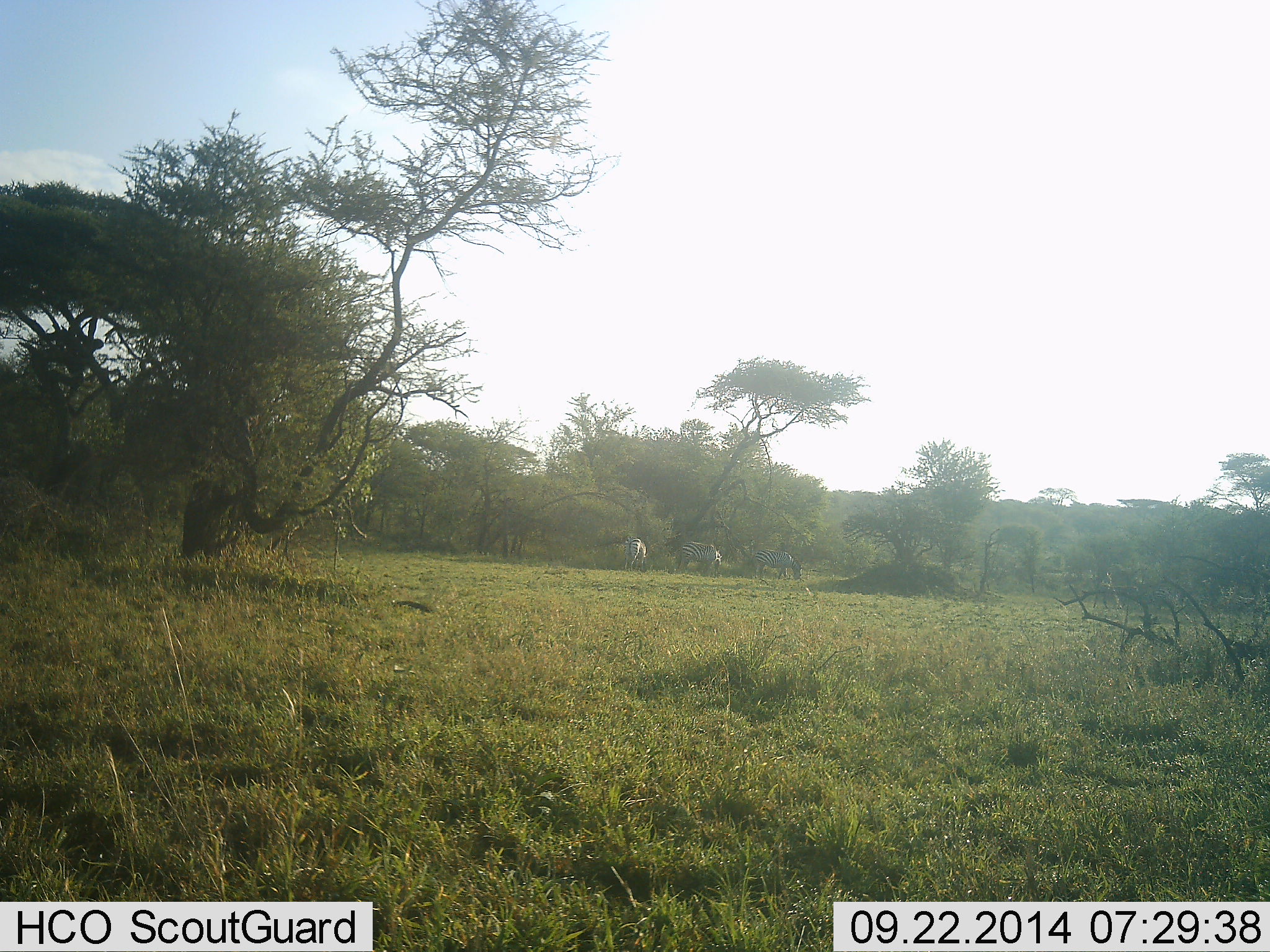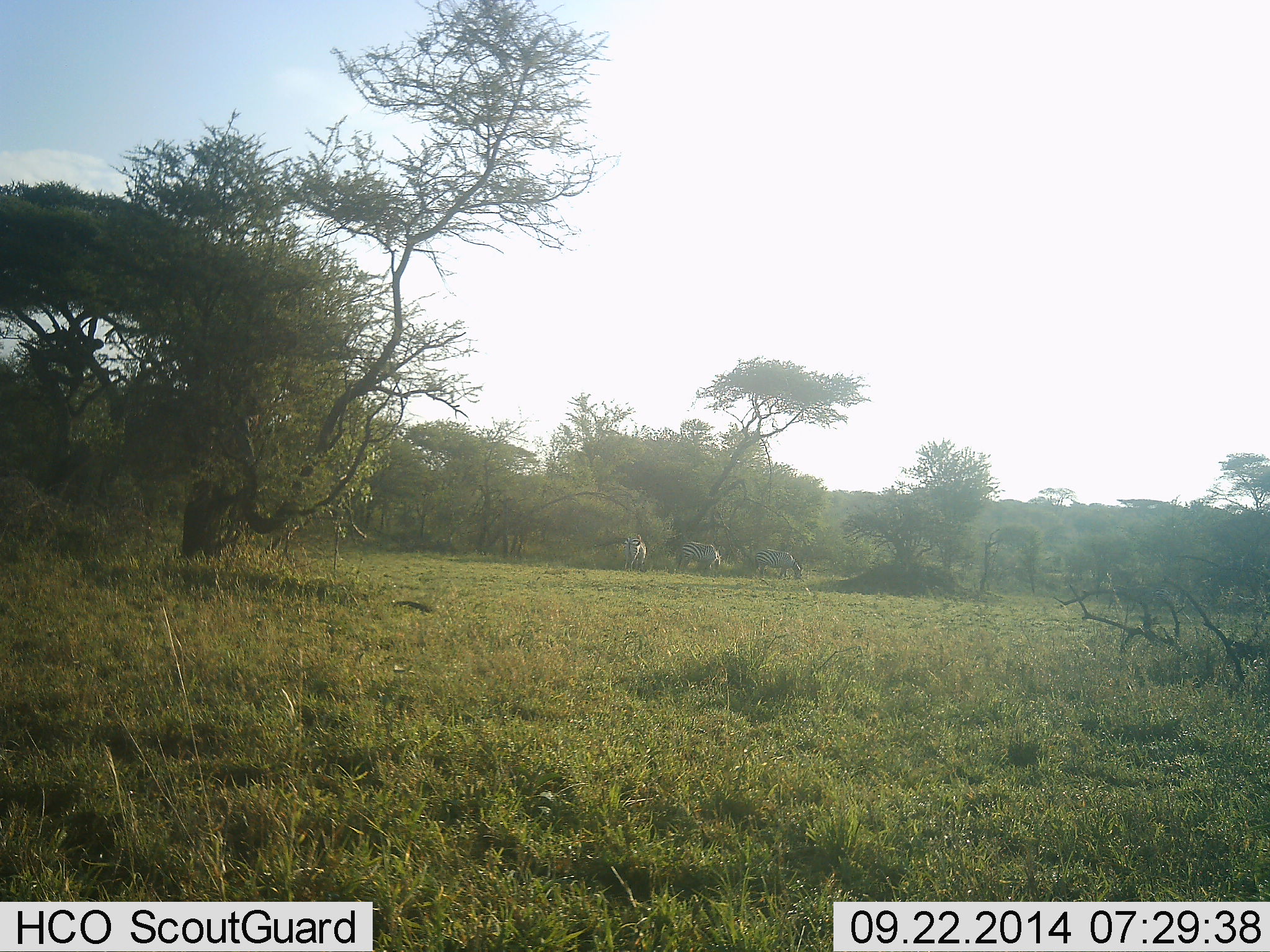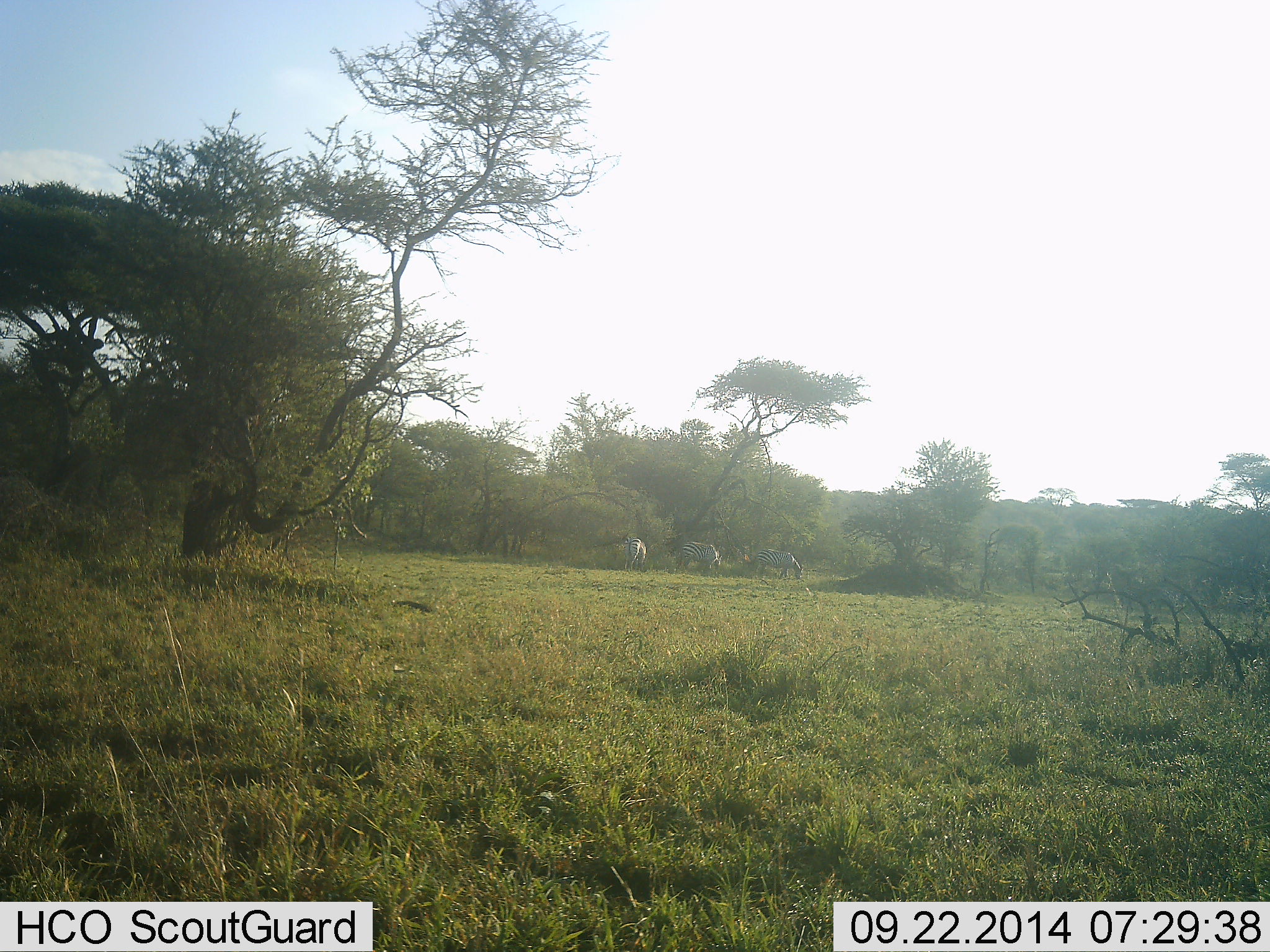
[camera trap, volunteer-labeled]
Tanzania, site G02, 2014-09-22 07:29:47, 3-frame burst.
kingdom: Animalia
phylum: Chordata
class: Mammalia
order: Perissodactyla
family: Equidae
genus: Equus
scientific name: Equus quagga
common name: plains zebra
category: zebra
Zebra (plains zebra) (Equus quagga), count 3. Behavior (volunteer vote fractions): standing 36%, resting 9%, moving 0%, interacting 0%. Young present (vote fraction): 0%. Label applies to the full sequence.